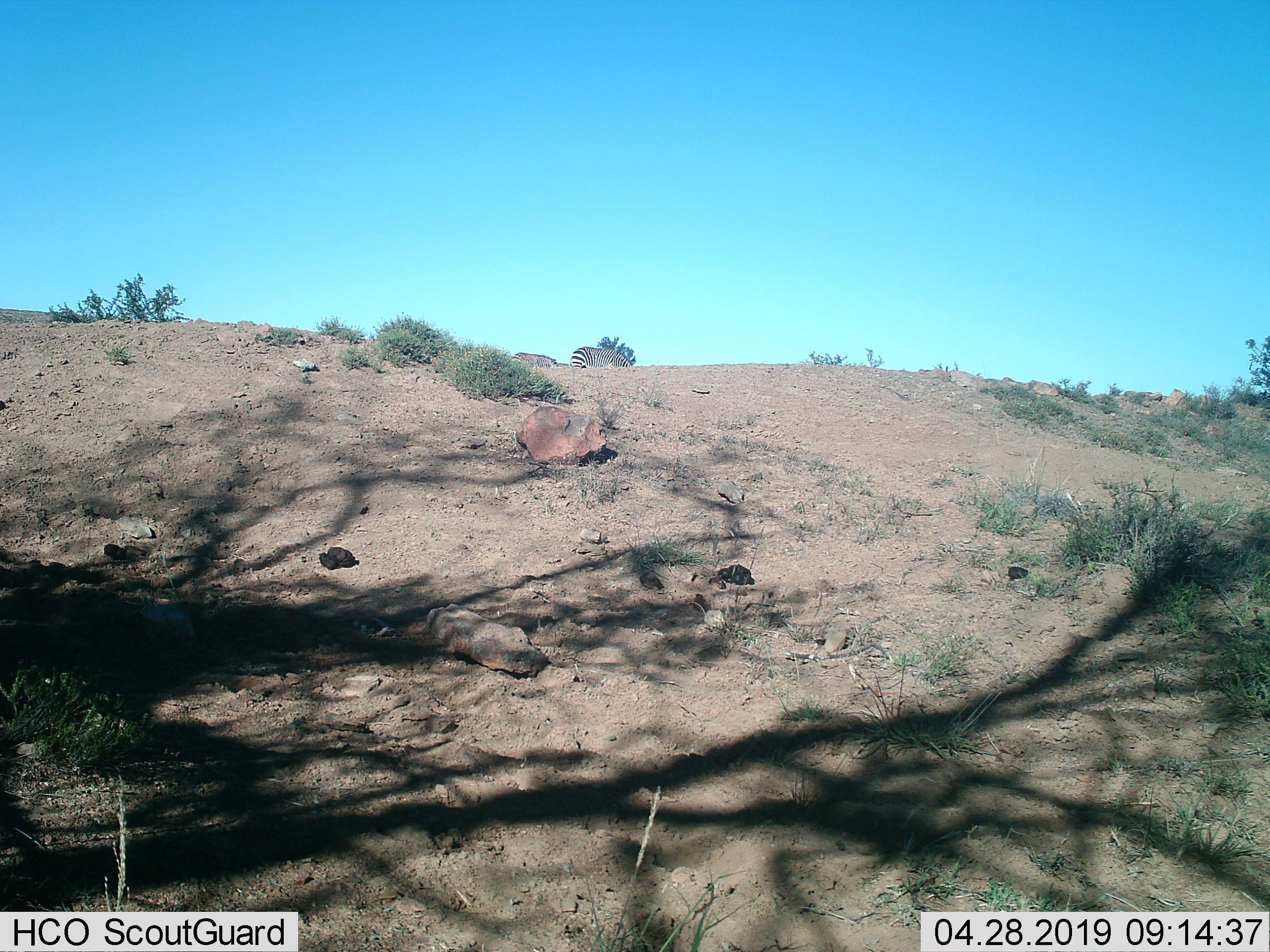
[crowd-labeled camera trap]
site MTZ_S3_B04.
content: unidentified animal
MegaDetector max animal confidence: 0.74